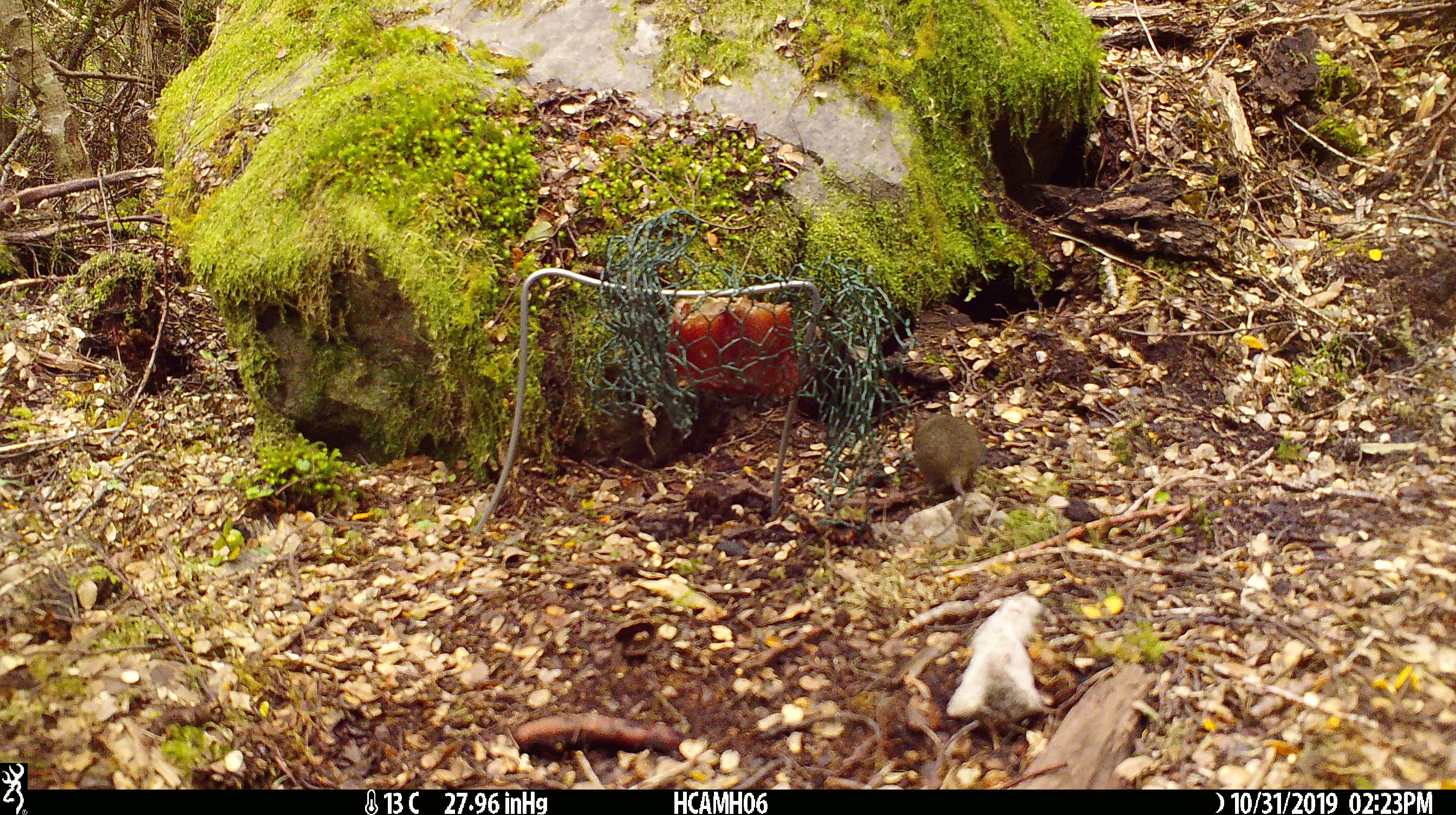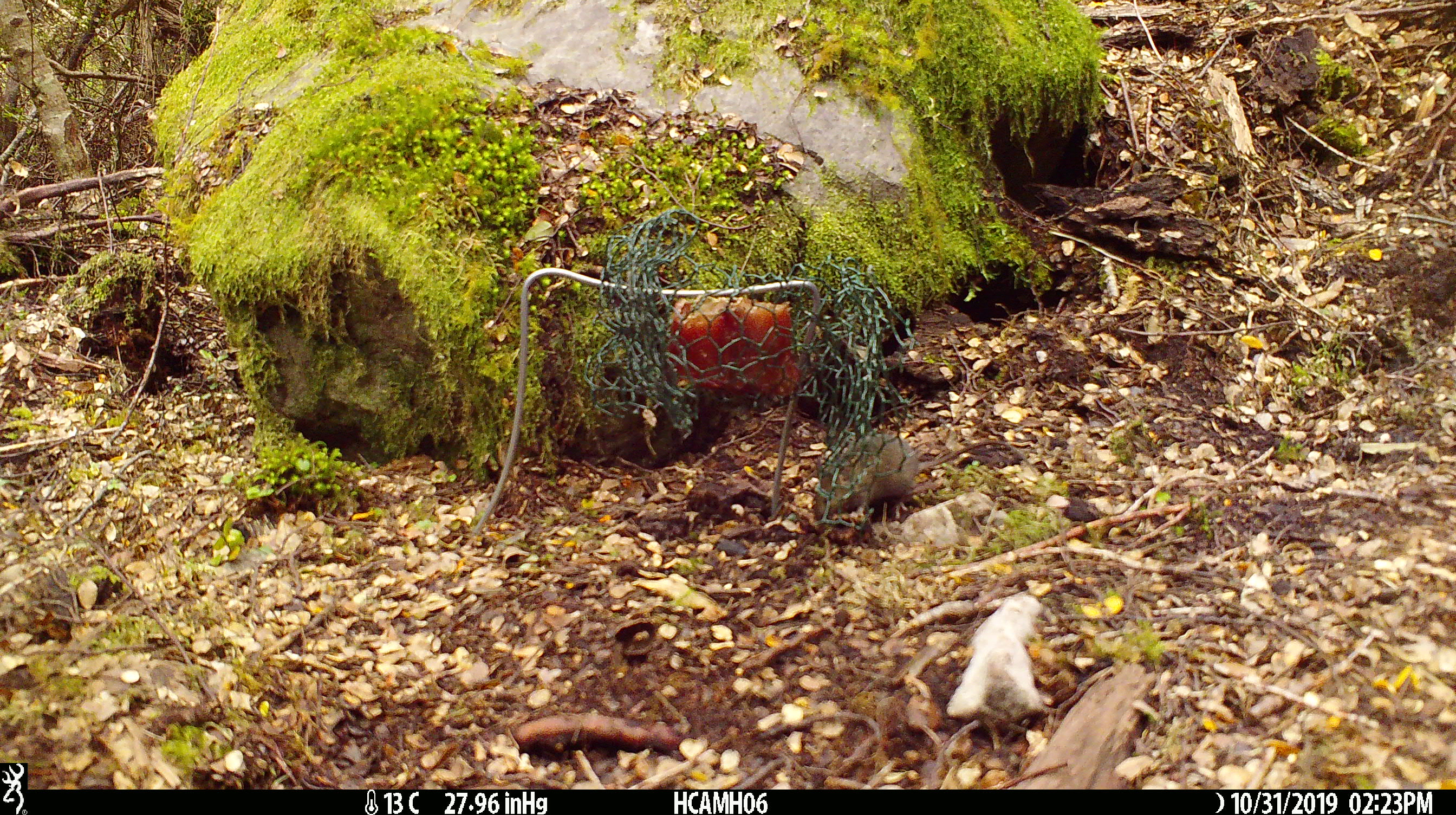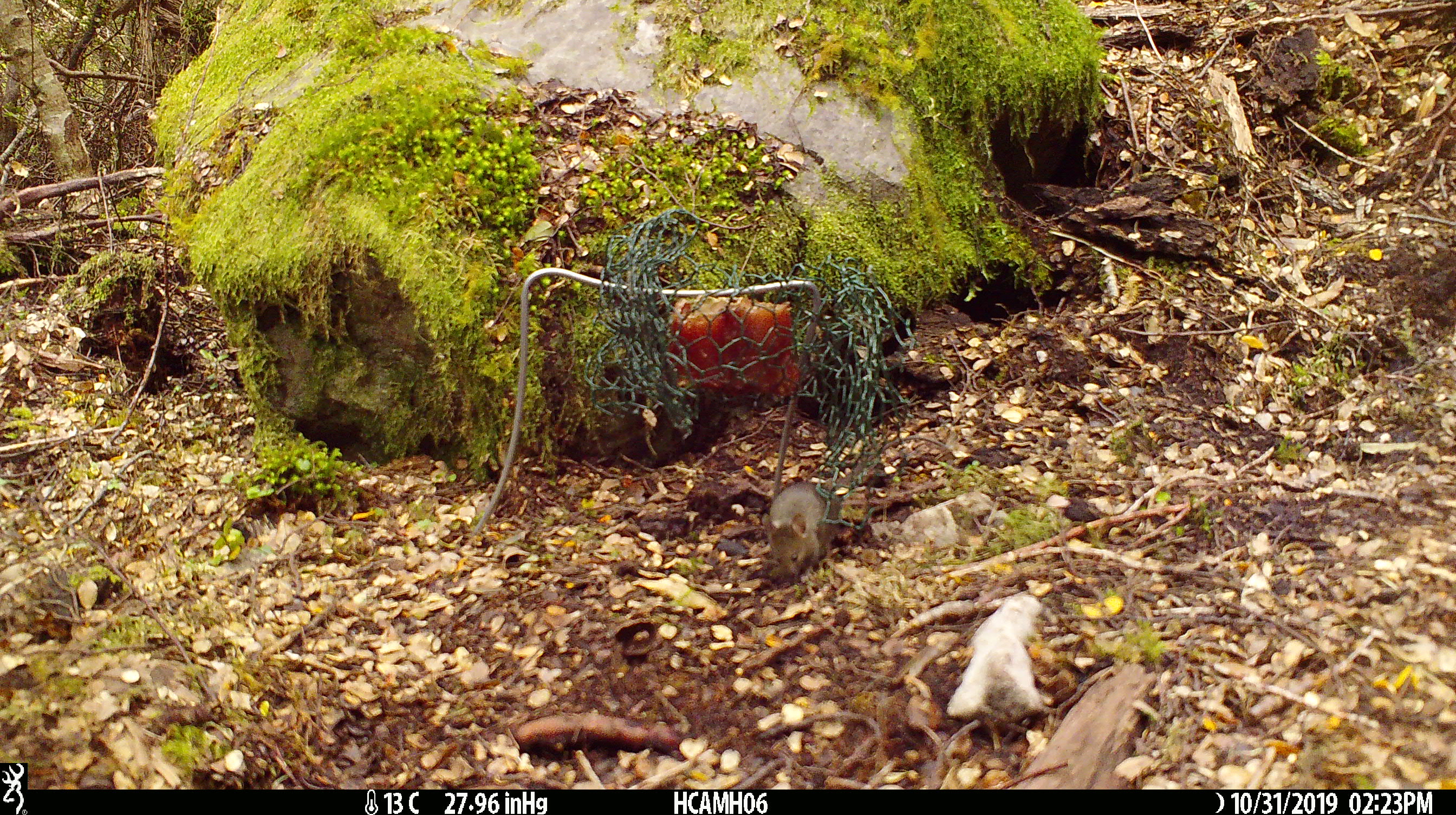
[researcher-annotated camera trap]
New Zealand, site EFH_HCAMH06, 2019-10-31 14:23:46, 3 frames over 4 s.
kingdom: Animalia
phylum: Chordata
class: Mammalia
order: Rodentia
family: Muridae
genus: Mus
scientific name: Mus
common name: mouse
Mouse (Mus).